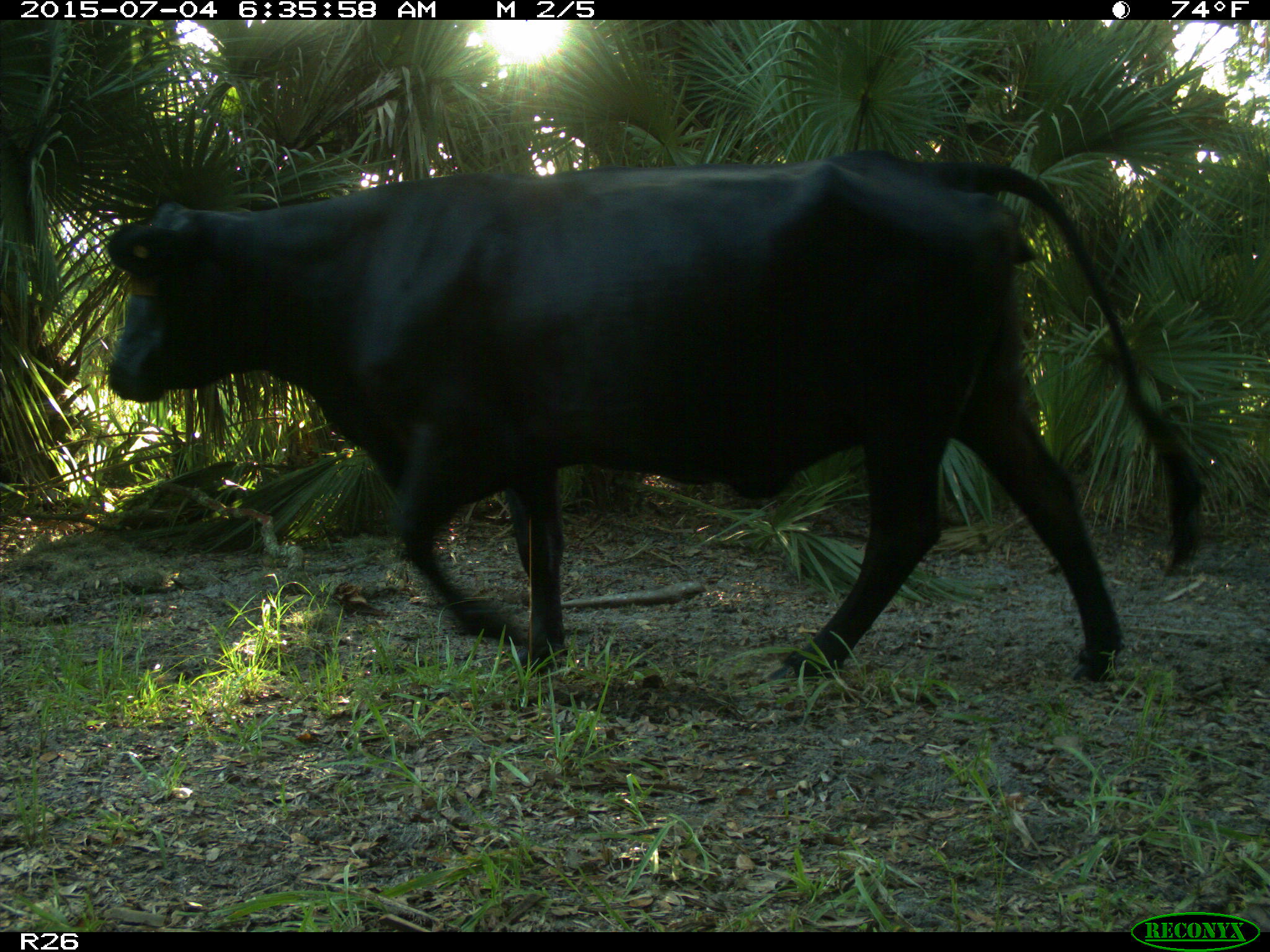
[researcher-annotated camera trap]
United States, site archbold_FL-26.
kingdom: Animalia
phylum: Chordata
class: Mammalia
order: Artiodactyla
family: Bovidae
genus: Bos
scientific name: Bos taurus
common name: domestic cow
Bos taurus (domestic cow).